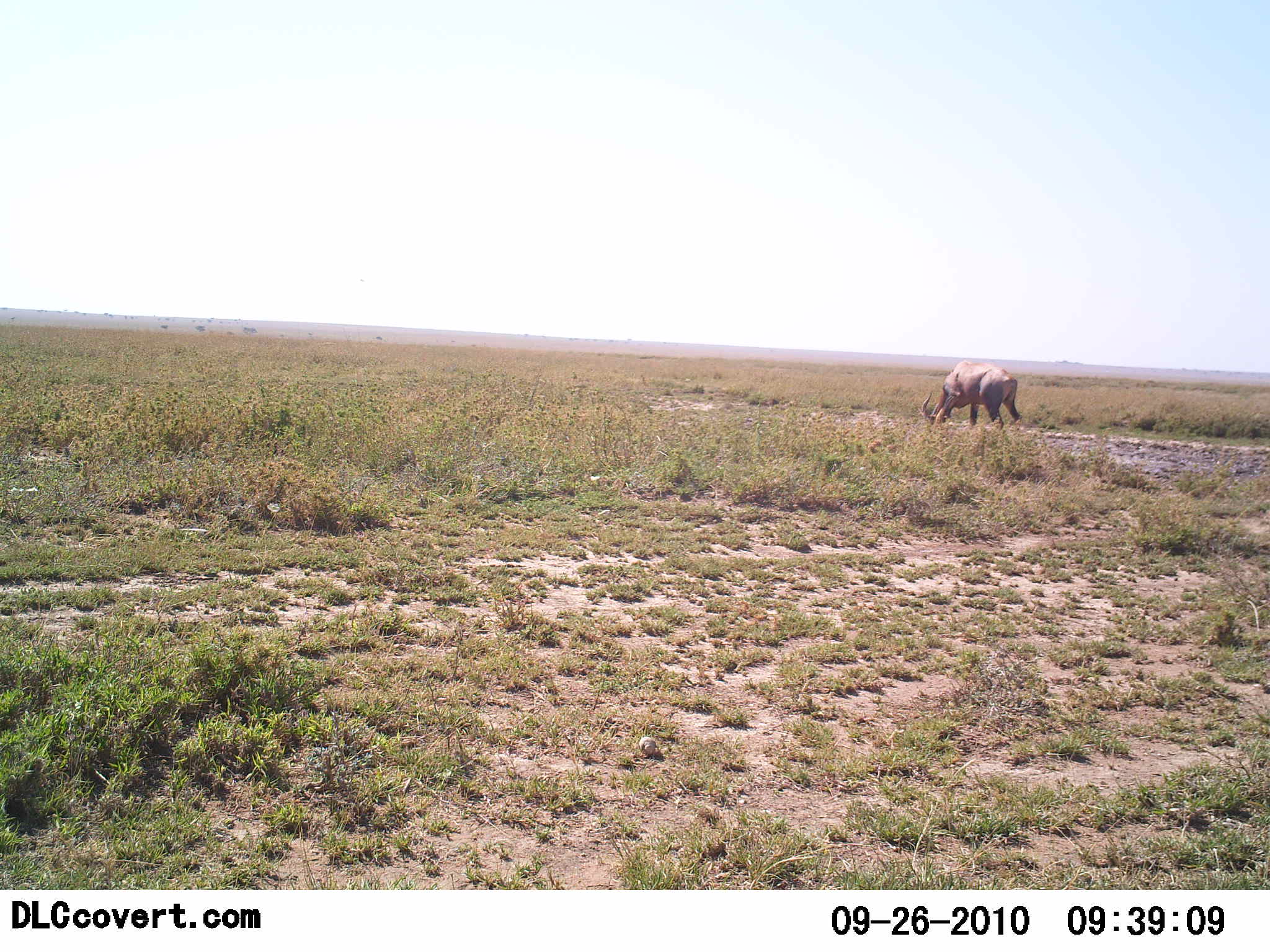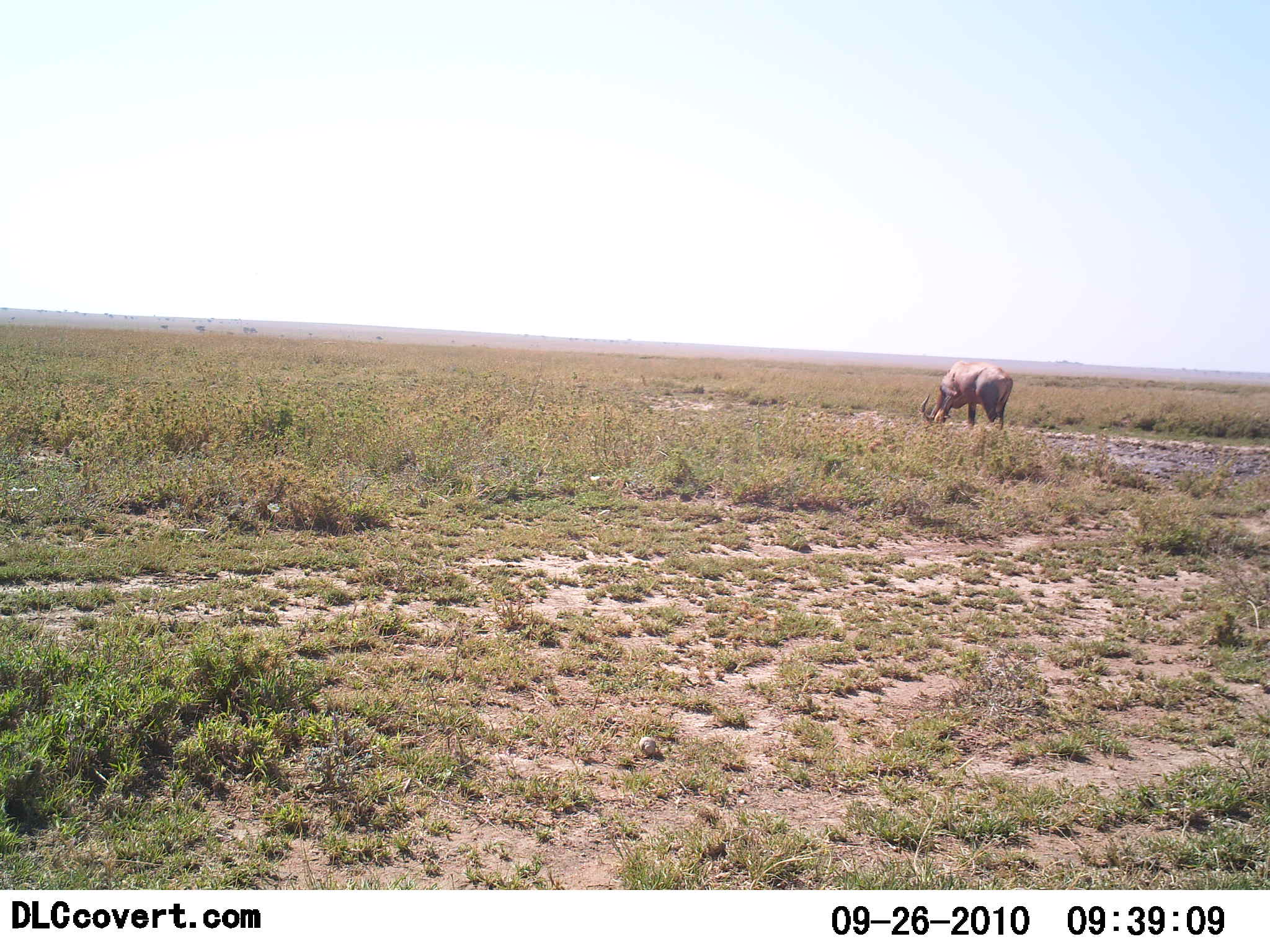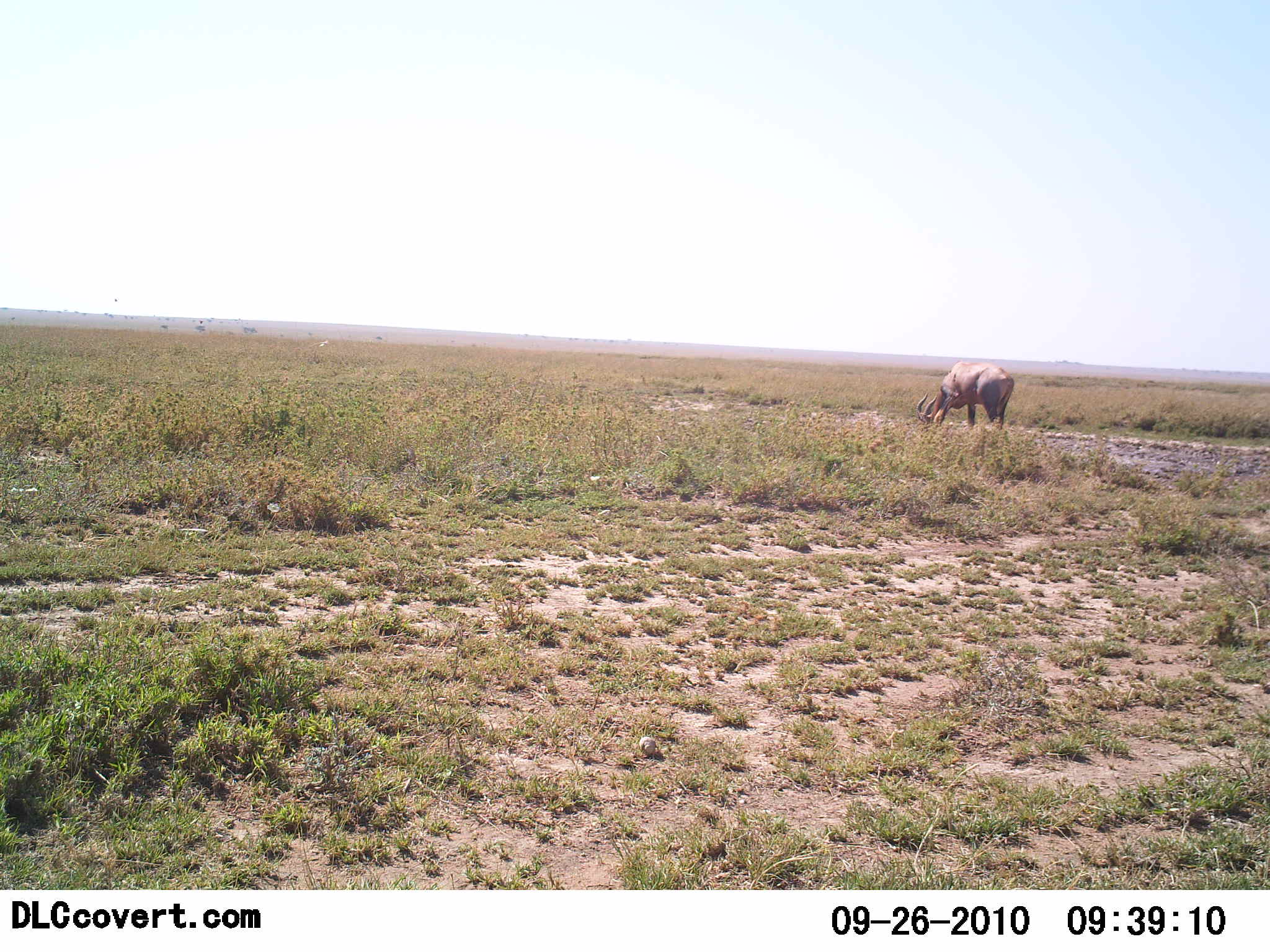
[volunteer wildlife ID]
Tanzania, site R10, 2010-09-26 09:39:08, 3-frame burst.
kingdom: Animalia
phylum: Chordata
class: Mammalia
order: Artiodactyla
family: Bovidae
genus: Damaliscus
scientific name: Damaliscus lunatus jimela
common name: topi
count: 1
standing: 40%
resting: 0%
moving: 0%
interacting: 0%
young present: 0%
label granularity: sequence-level